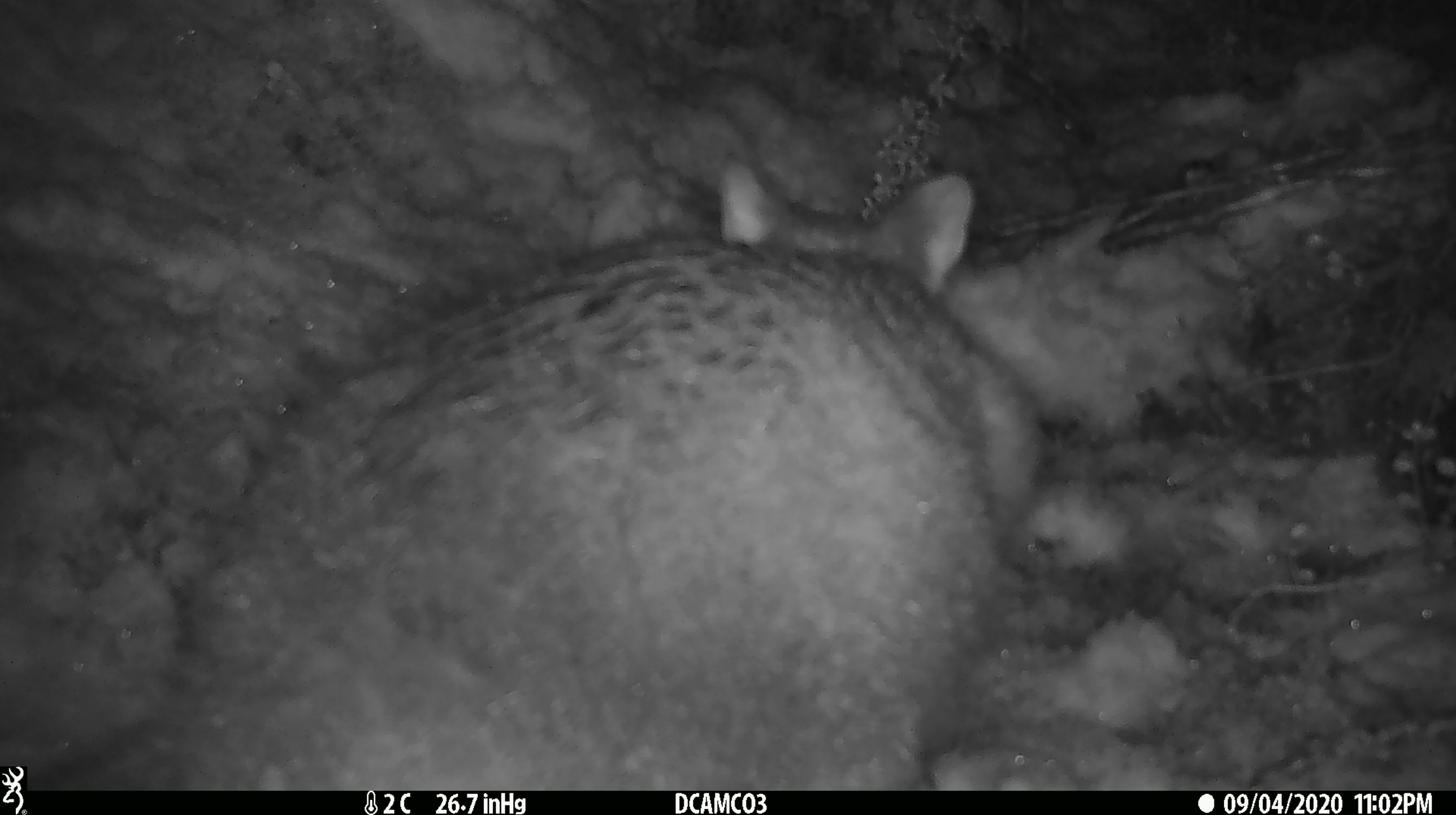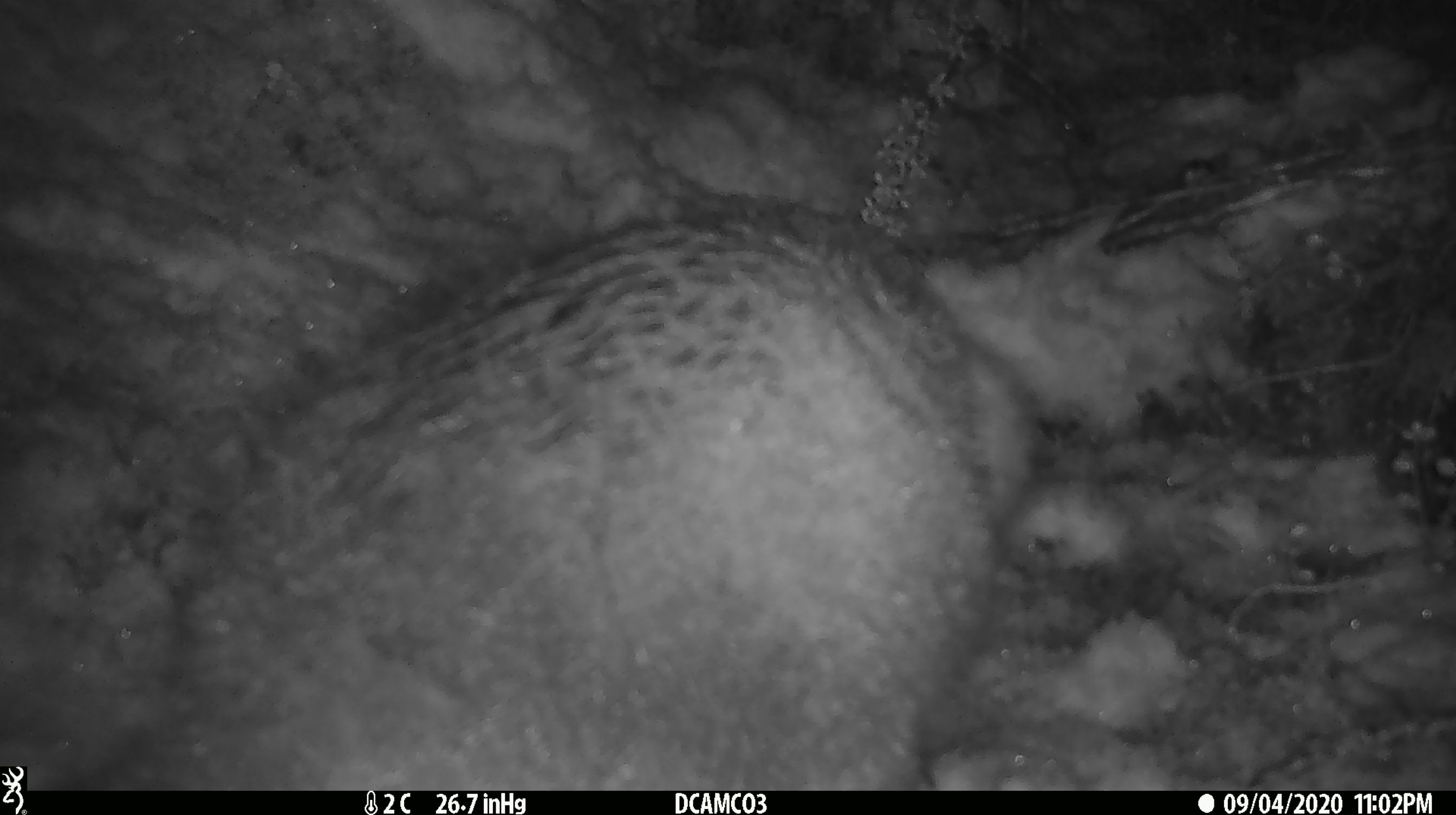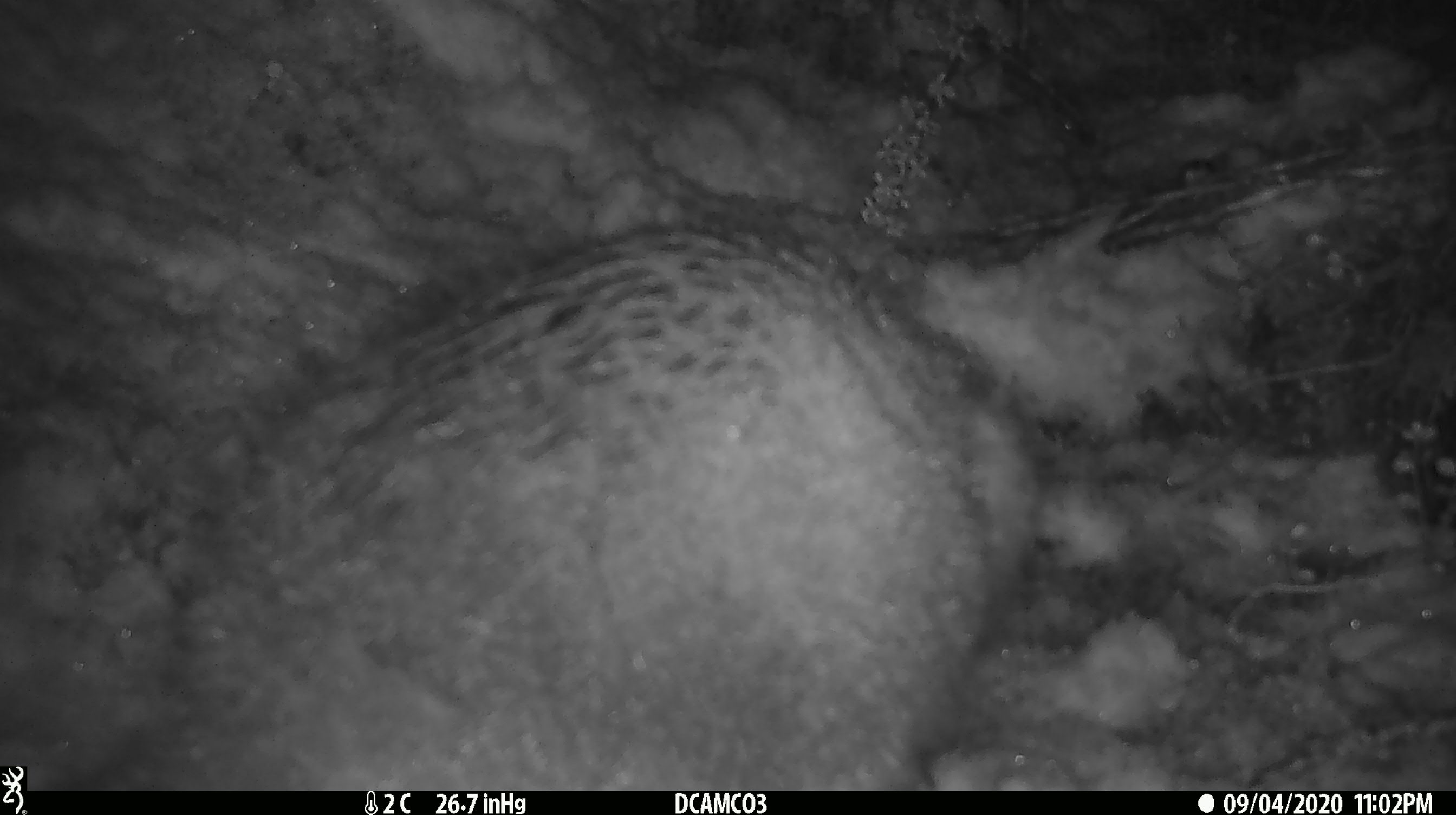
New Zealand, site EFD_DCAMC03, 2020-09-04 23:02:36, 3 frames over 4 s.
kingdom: Animalia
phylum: Chordata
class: Mammalia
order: Diprotodontia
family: Phalangeridae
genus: Trichosurus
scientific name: Trichosurus vulpecula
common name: common brushtail possum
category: possum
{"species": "possum (common brushtail possum) (Trichosurus vulpecula)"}